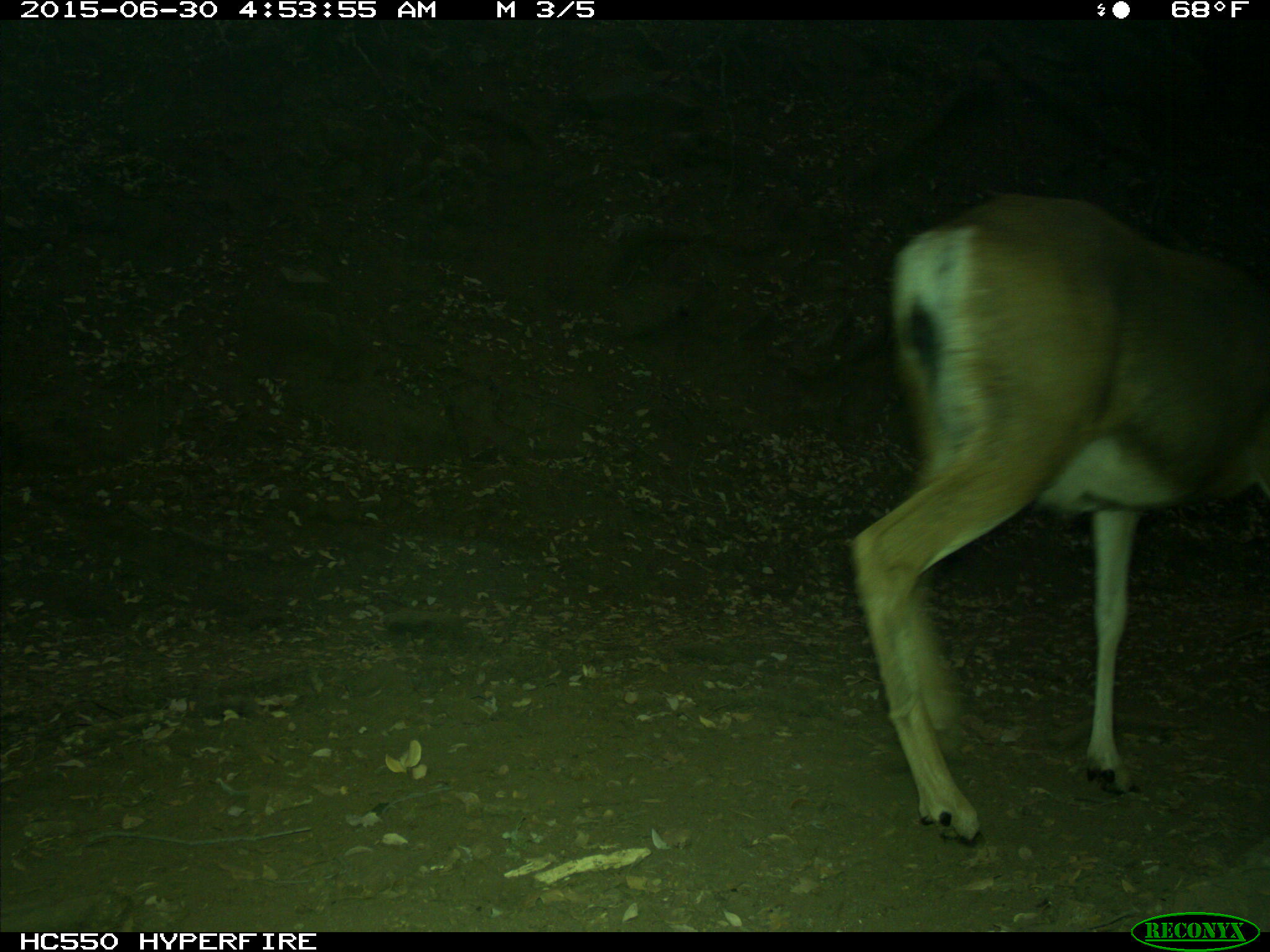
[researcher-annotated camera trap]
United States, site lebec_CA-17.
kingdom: Animalia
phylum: Chordata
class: Mammalia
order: Artiodactyla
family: Cervidae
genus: Odocoileus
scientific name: Odocoileus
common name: deer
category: unidentified deer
Unidentified deer (deer) (Odocoileus).